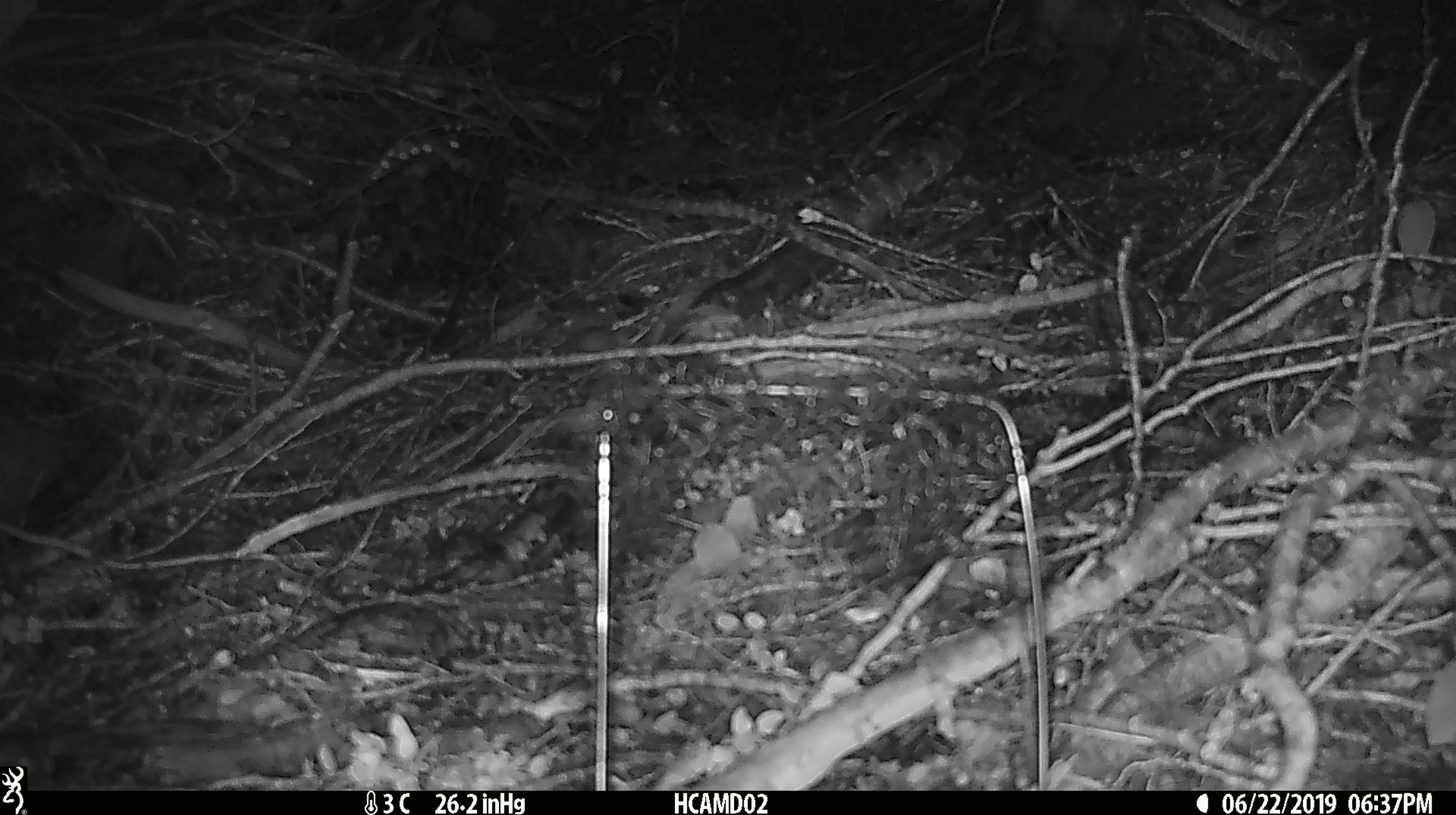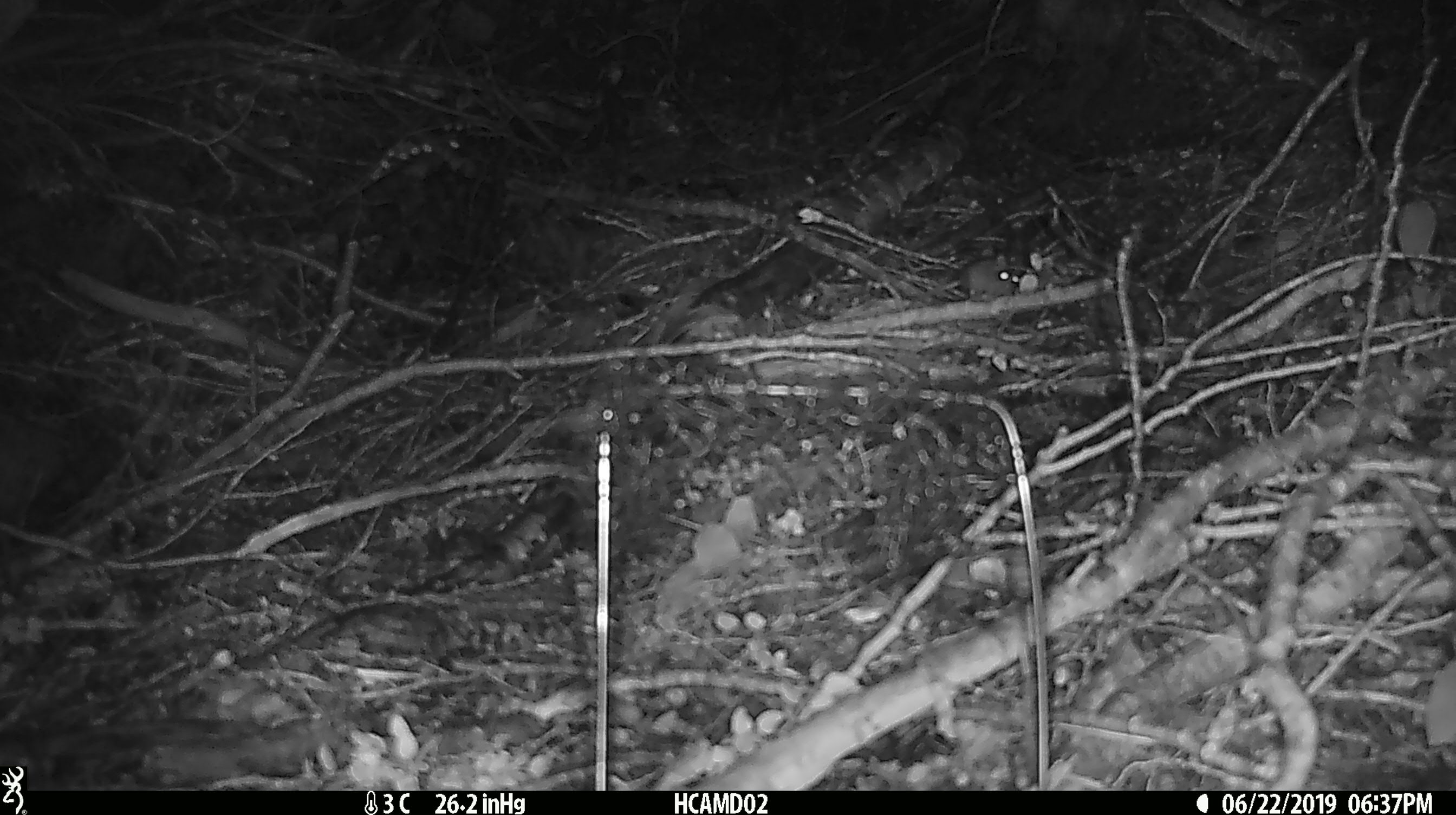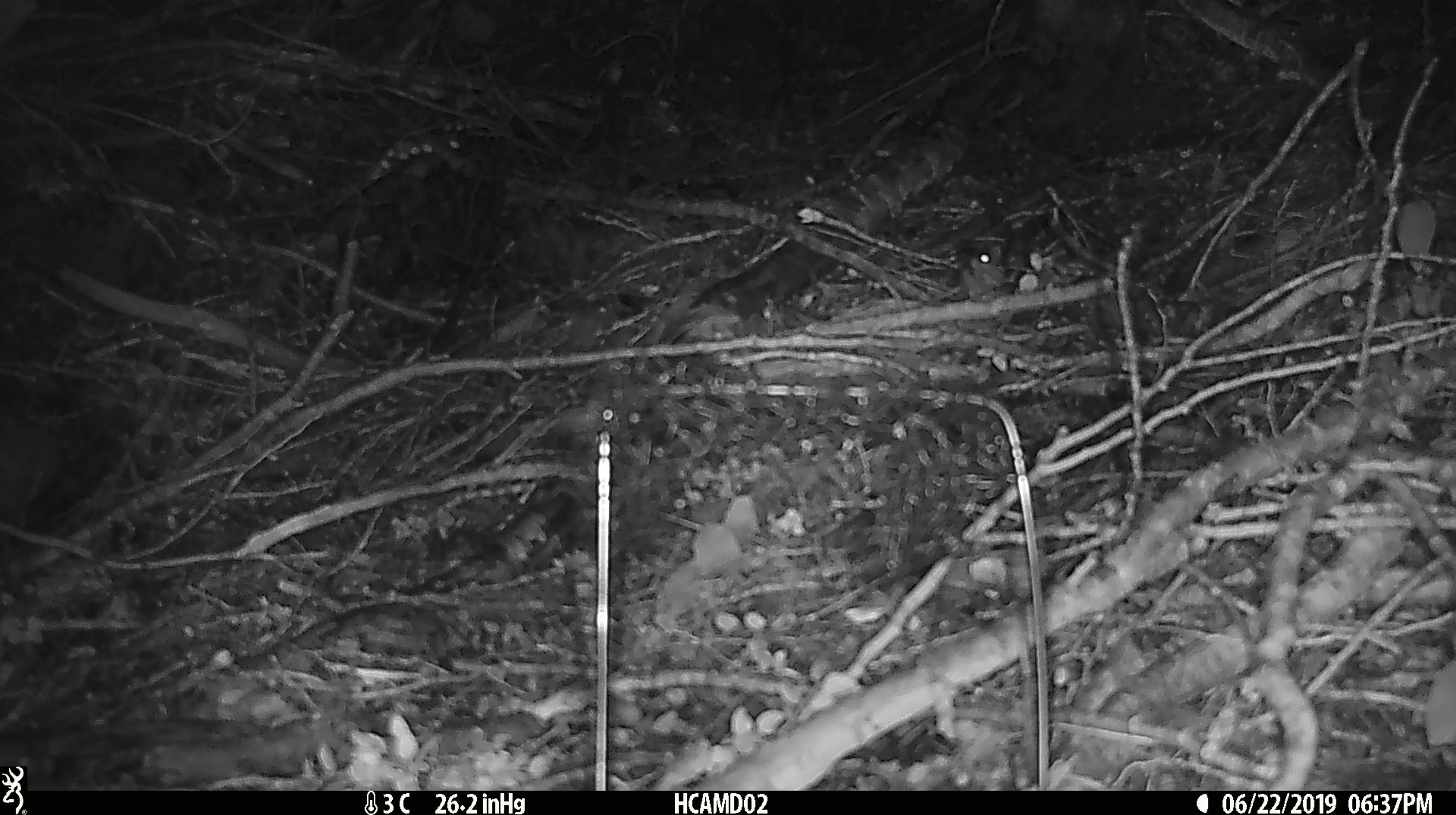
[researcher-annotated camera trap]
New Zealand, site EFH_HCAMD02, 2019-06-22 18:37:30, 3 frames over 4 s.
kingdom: Animalia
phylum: Chordata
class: Mammalia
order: Rodentia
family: Muridae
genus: Mus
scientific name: Mus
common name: mouse